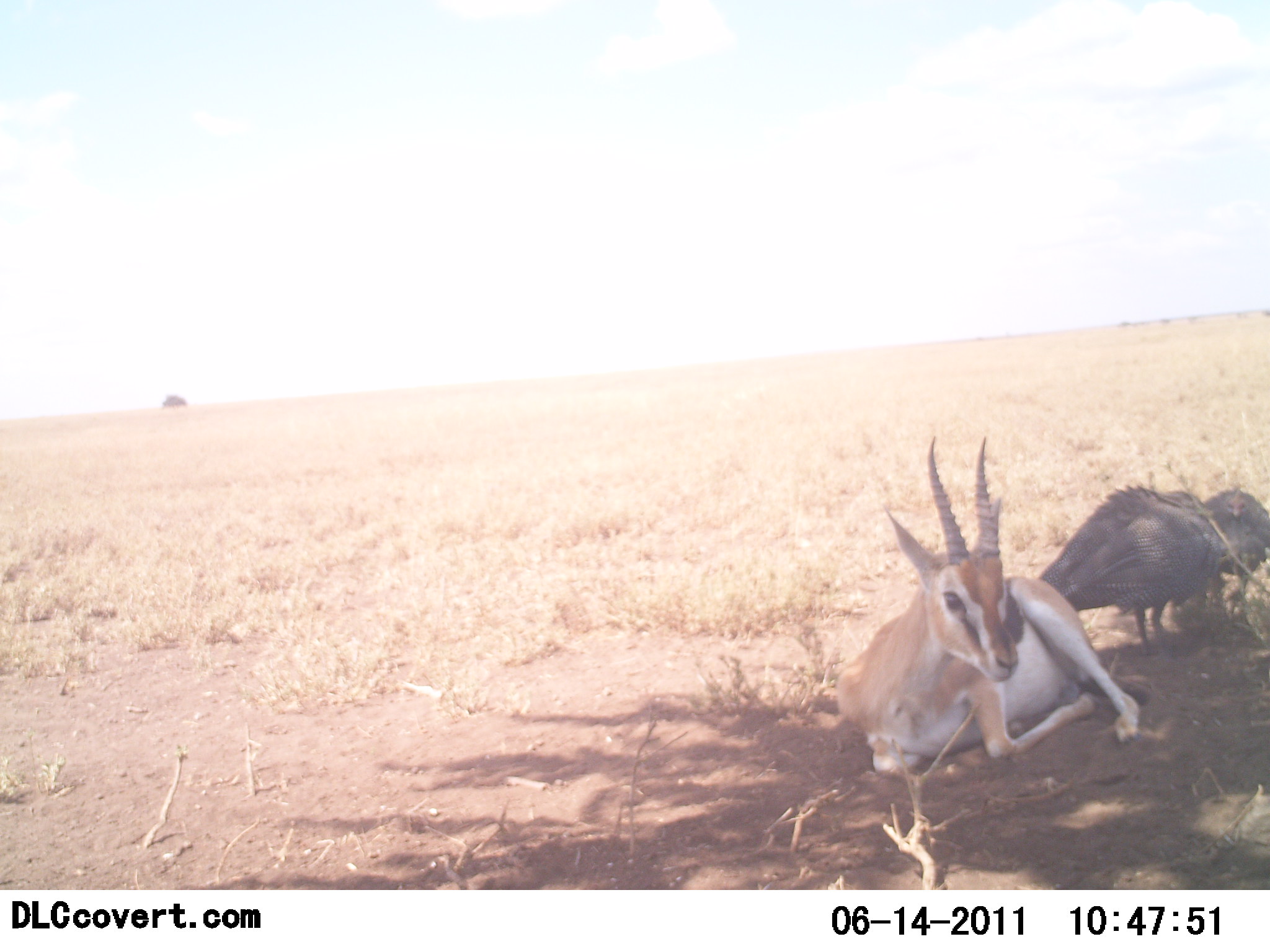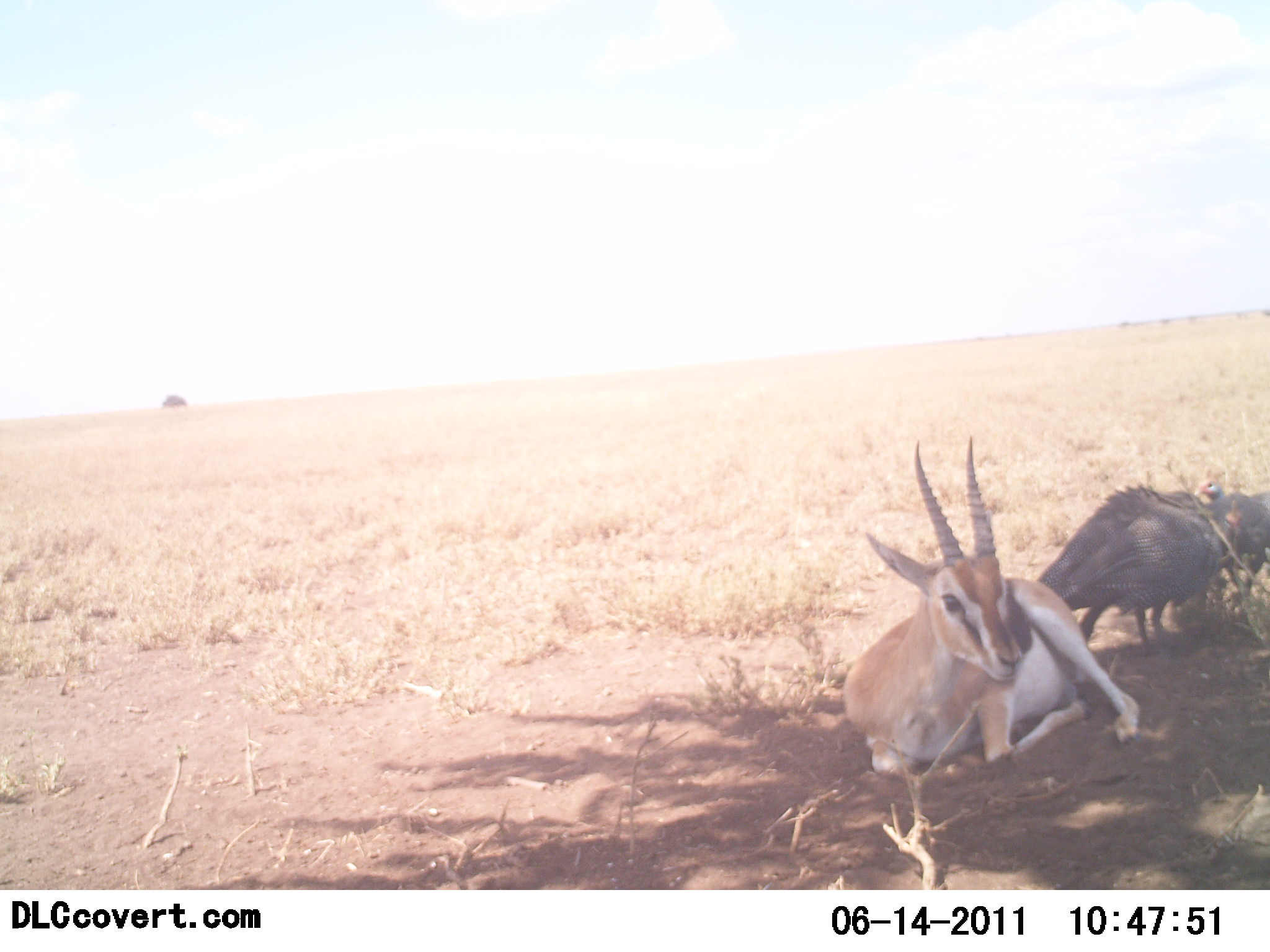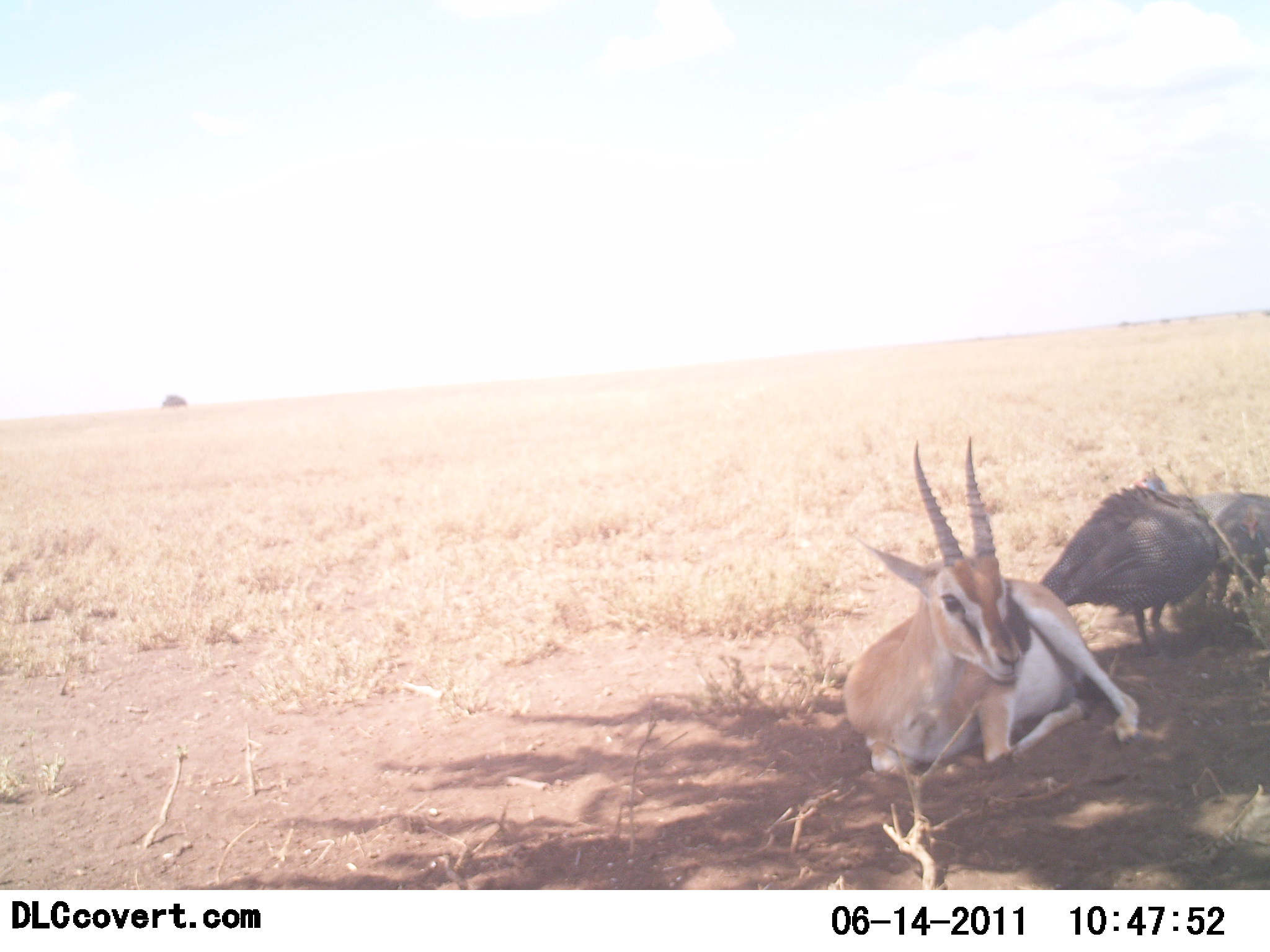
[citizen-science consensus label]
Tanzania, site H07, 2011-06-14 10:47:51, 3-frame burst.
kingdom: Animalia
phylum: Chordata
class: Mammalia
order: Artiodactyla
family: Bovidae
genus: Eudorcas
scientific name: Eudorcas thomsonii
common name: thomson's gazelle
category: gazellethomsons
Gazellethomsons (thomson's gazelle) (Eudorcas thomsonii), count 1. Behavior (volunteer vote fractions): standing 0%, resting 100%, moving 0%, interacting 0%. Young present (vote fraction): 0%. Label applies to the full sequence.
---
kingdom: Animalia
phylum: Chordata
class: Aves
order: Galliformes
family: Numididae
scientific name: Numididae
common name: guinea fowl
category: guineafowl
Guineafowl (guinea fowl) (Numididae), count 2. Behavior (volunteer vote fractions): standing 36%, resting 21%, moving 7%, interacting 0%. Young present (vote fraction): 0%. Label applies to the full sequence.